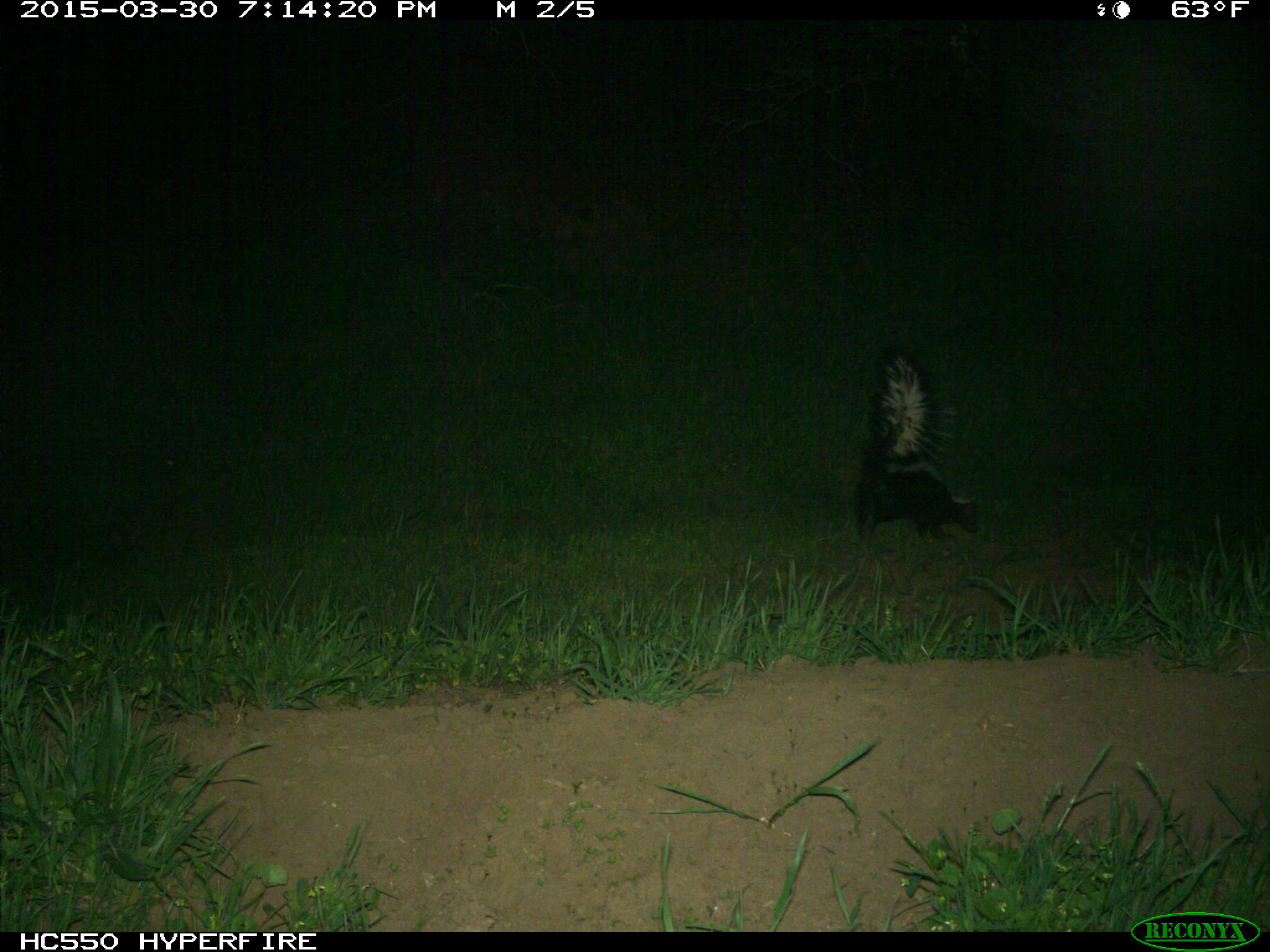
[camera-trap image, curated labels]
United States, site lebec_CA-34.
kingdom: Animalia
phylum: Chordata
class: Mammalia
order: Carnivora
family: Mephitidae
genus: Mephitis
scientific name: Mephitis mephitis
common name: striped skunk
Mephitis mephitis (striped skunk).